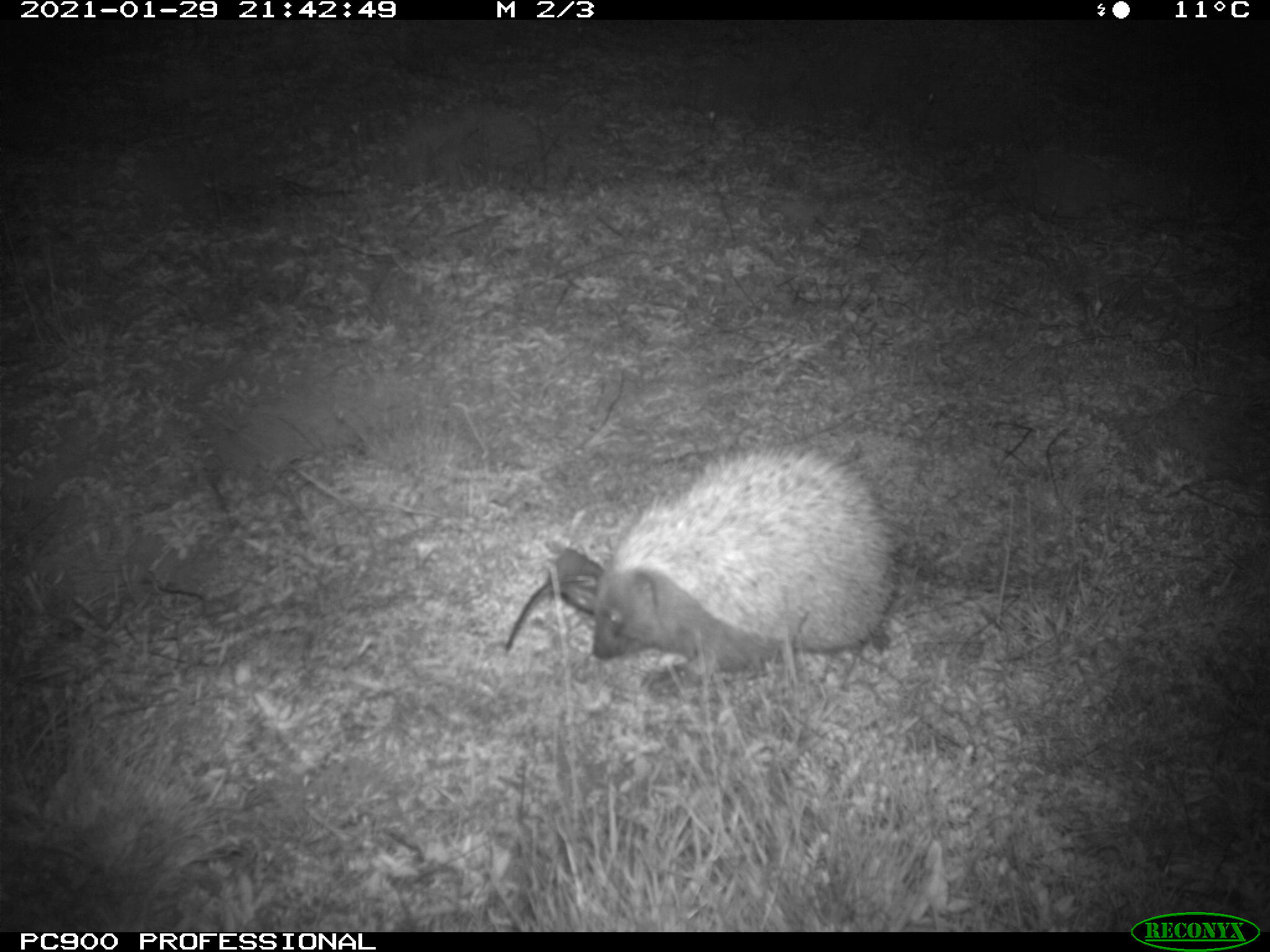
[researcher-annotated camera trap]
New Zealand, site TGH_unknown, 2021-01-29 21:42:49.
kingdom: Animalia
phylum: Chordata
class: Mammalia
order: Eulipotyphla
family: Erinaceidae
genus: Erinaceus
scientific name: Erinaceus europaeus europaeus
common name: european hedgehog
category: hedgehog